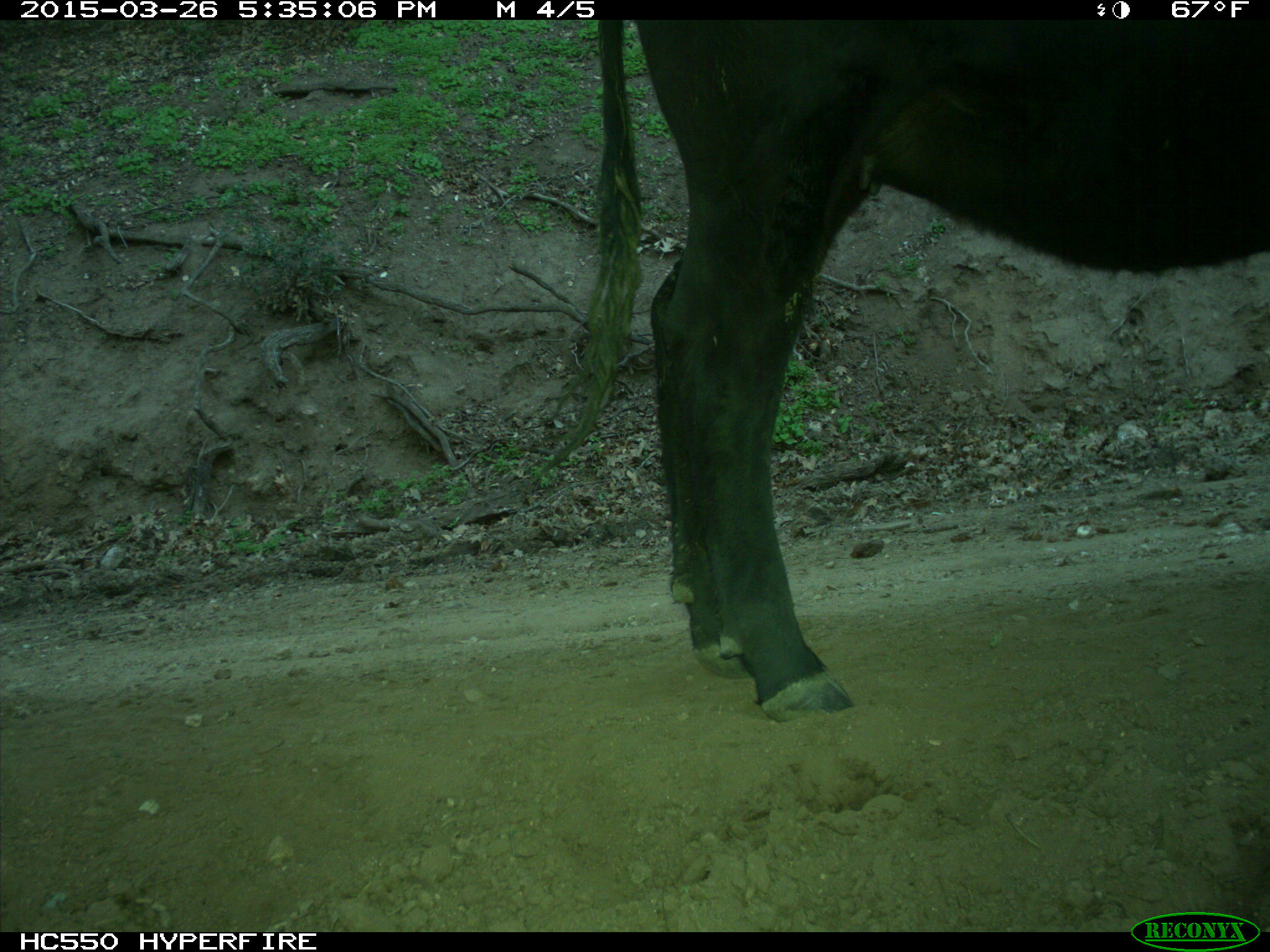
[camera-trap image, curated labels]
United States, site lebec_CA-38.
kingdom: Animalia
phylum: Chordata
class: Mammalia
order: Artiodactyla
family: Bovidae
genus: Bos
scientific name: Bos taurus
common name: domestic cow